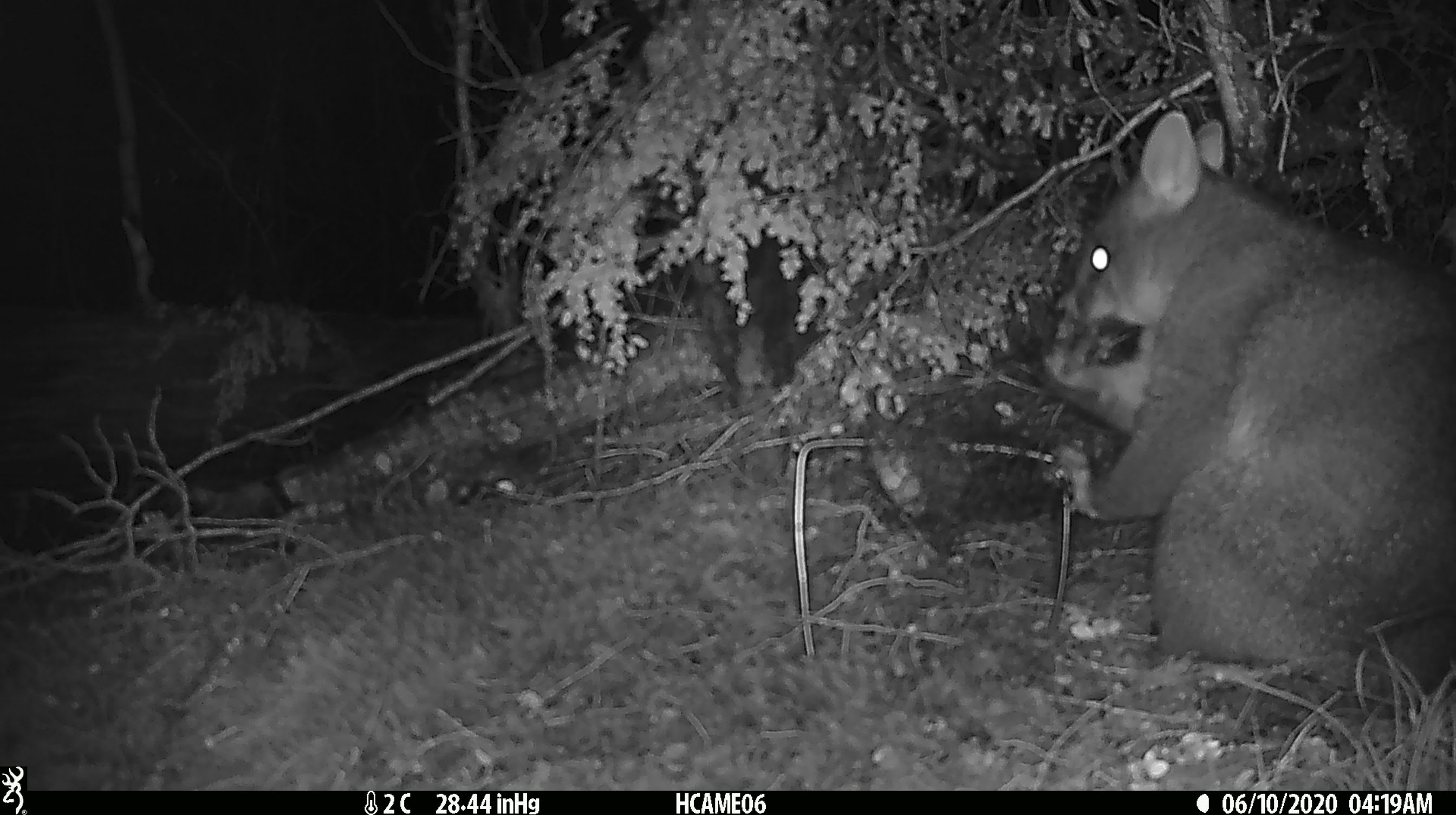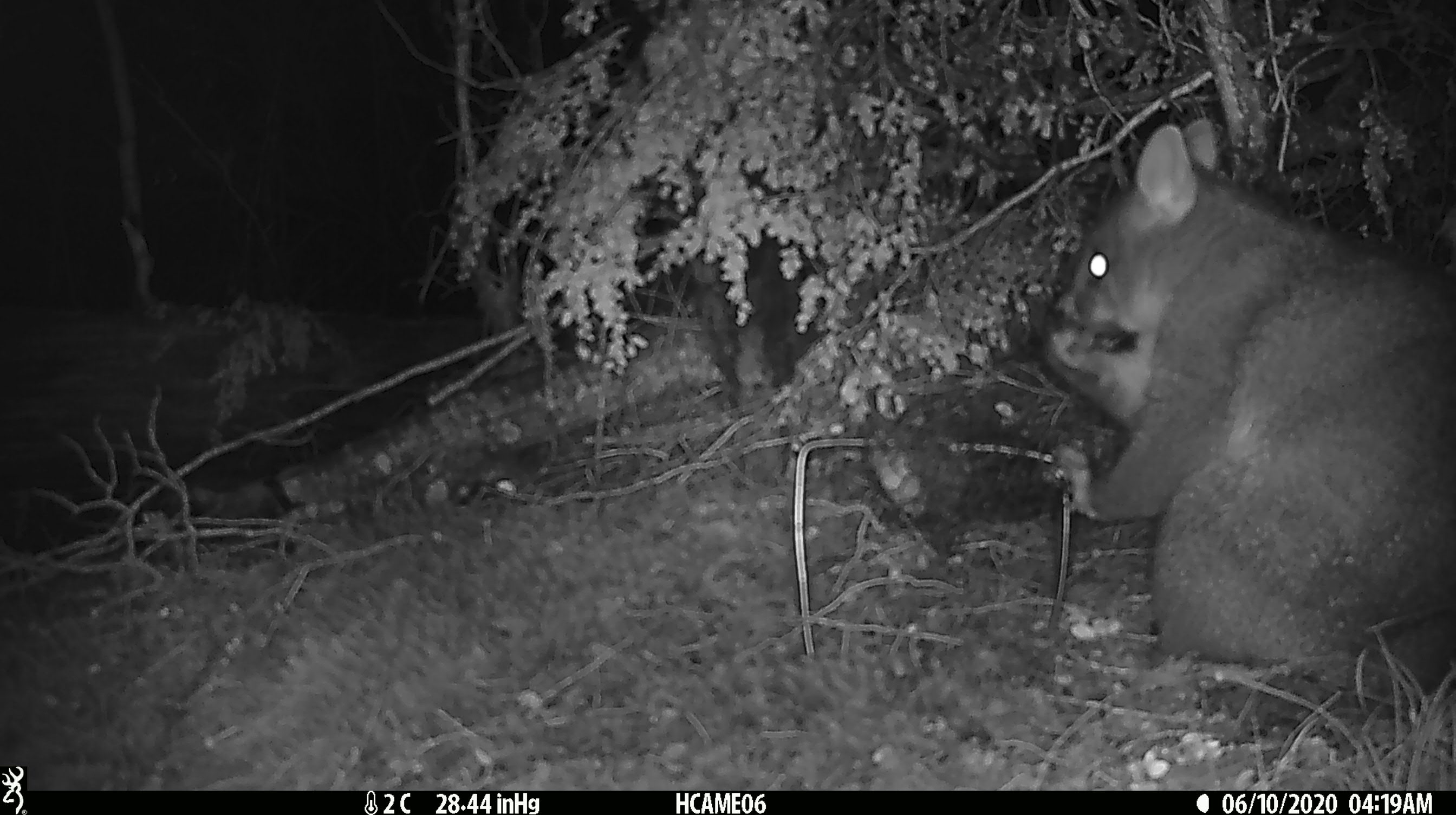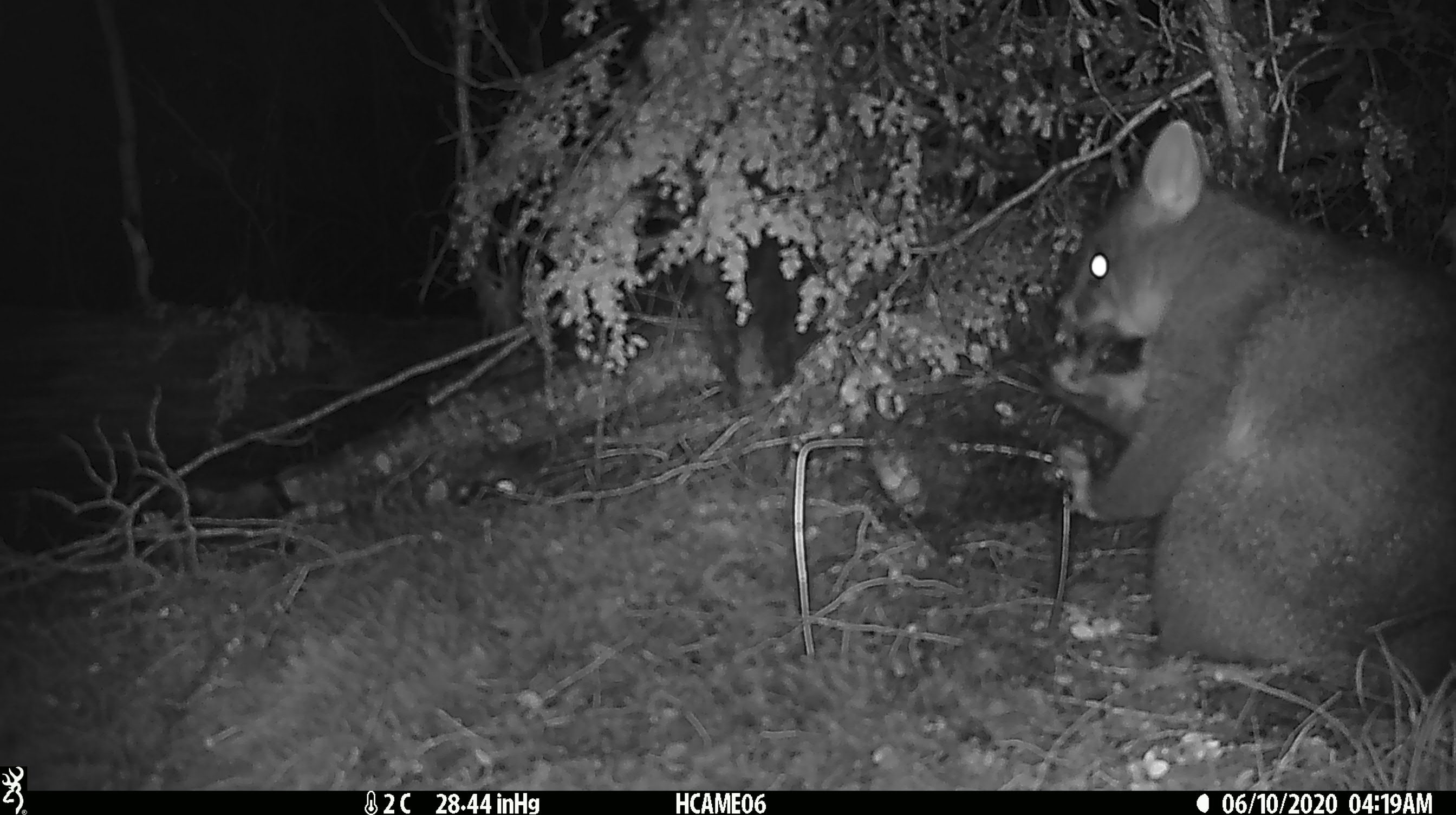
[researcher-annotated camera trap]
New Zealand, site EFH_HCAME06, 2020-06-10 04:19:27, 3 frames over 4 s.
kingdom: Animalia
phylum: Chordata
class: Mammalia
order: Diprotodontia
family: Phalangeridae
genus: Trichosurus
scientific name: Trichosurus vulpecula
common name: common brushtail possum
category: possum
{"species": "possum (common brushtail possum) (Trichosurus vulpecula)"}